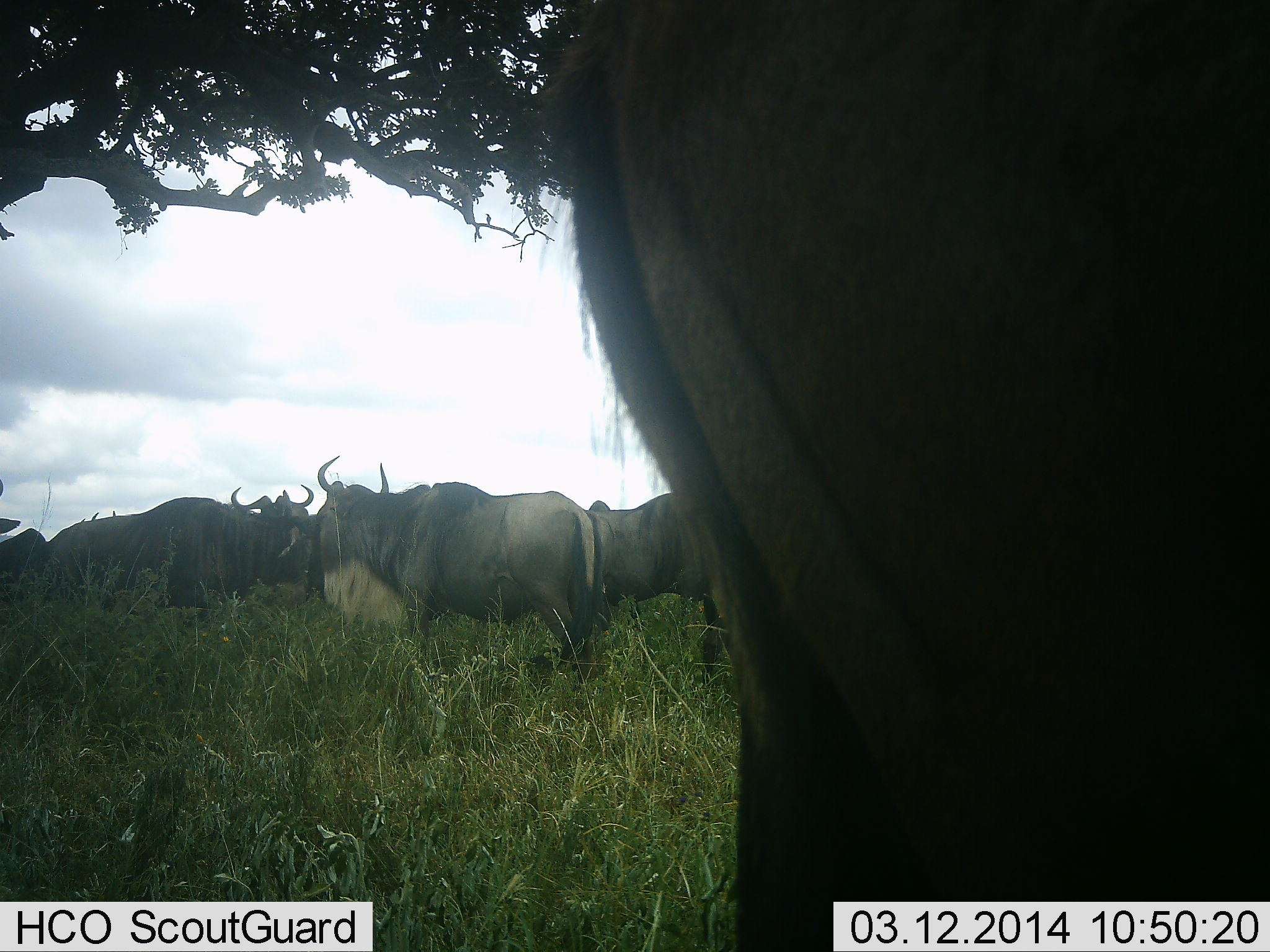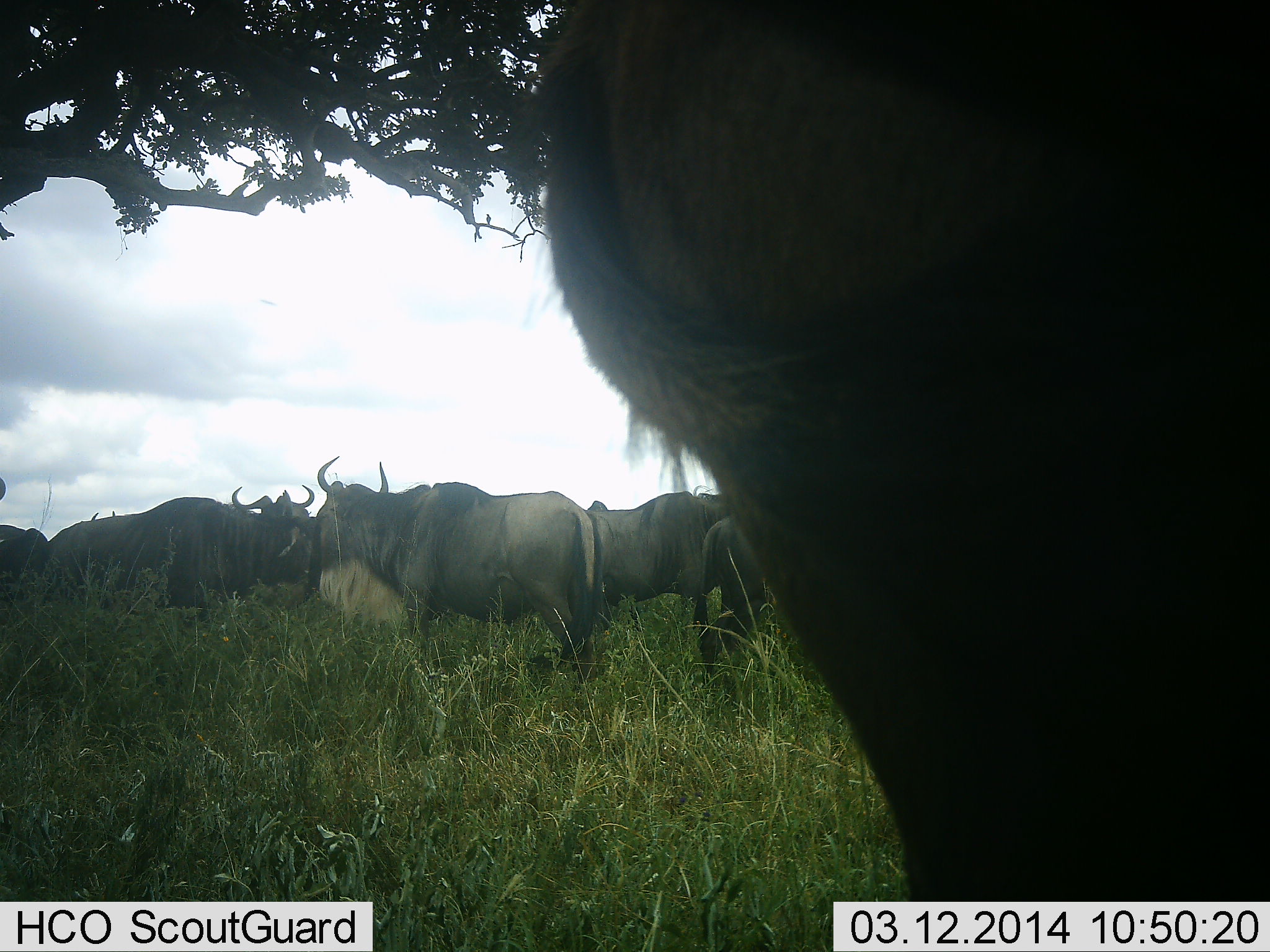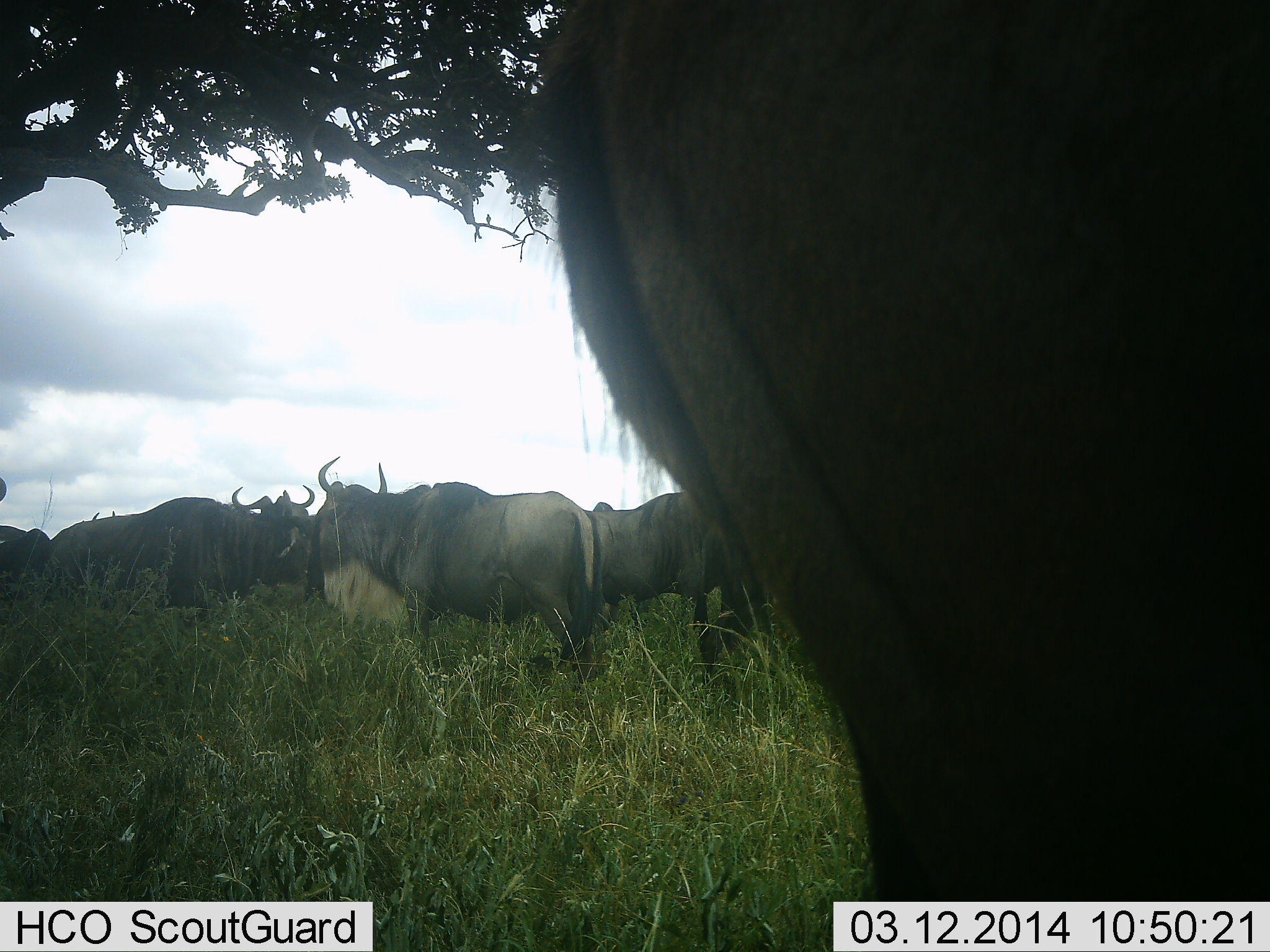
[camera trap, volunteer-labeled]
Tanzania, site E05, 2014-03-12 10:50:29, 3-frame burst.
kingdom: Animalia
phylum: Chordata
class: Mammalia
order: Artiodactyla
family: Bovidae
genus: Connochaetes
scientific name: Connochaetes taurinus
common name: blue wildebeest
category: wildebeest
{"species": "wildebeest (blue wildebeest) (Connochaetes taurinus)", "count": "7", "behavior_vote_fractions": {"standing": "90%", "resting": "0%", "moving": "0%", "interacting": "10%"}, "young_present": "10%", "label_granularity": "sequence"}